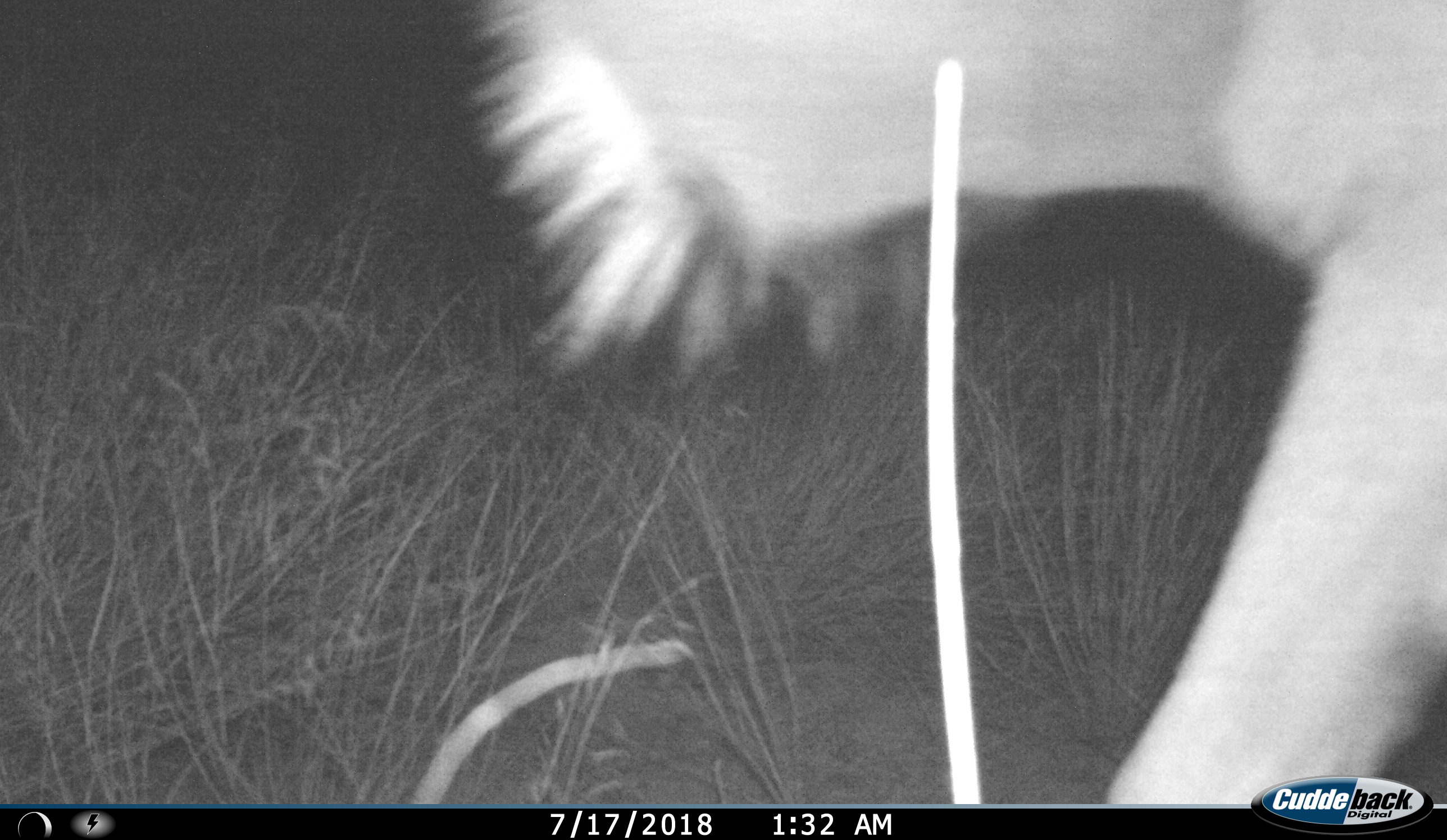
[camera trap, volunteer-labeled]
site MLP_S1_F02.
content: unidentified animal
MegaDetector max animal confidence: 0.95